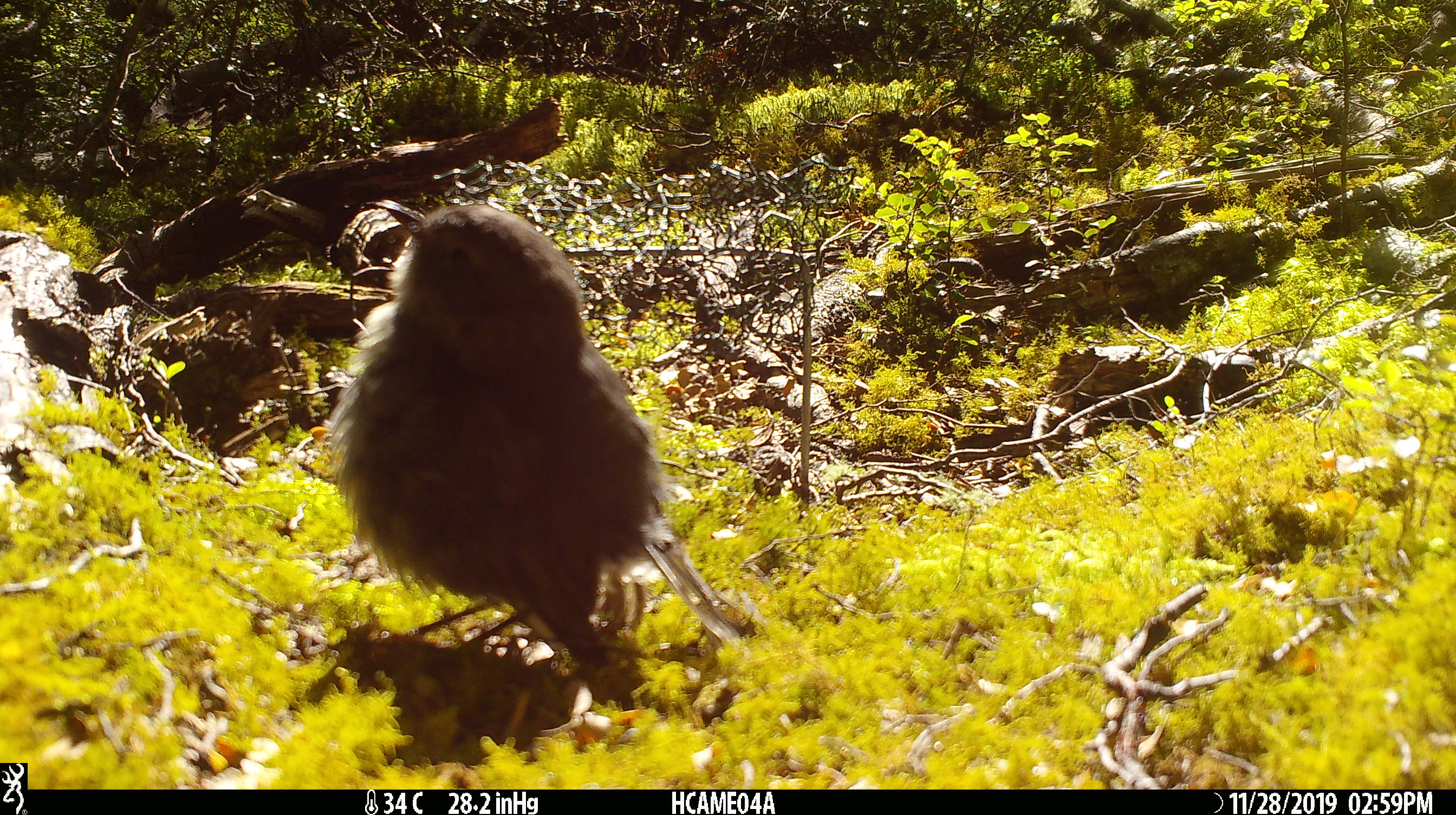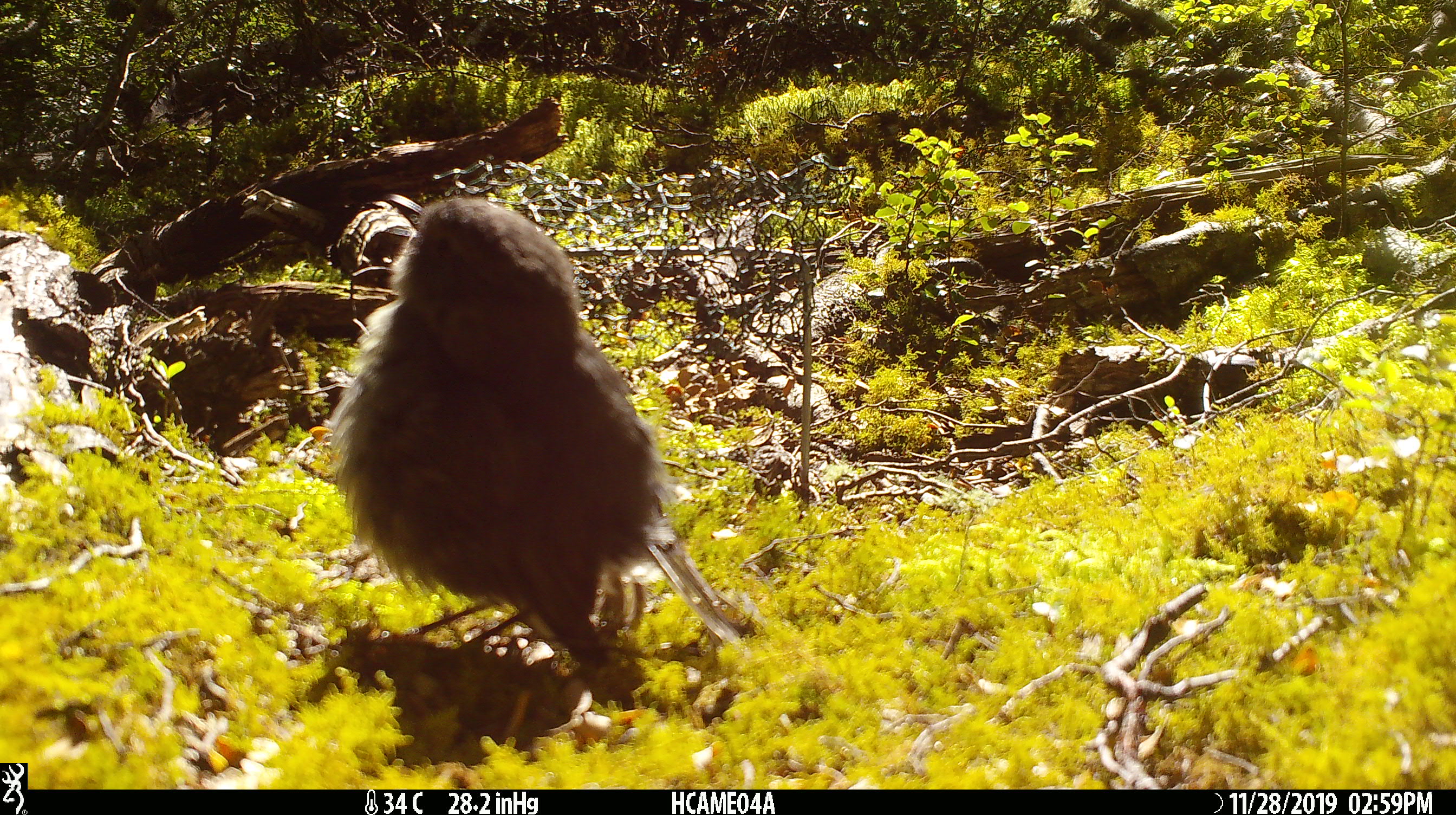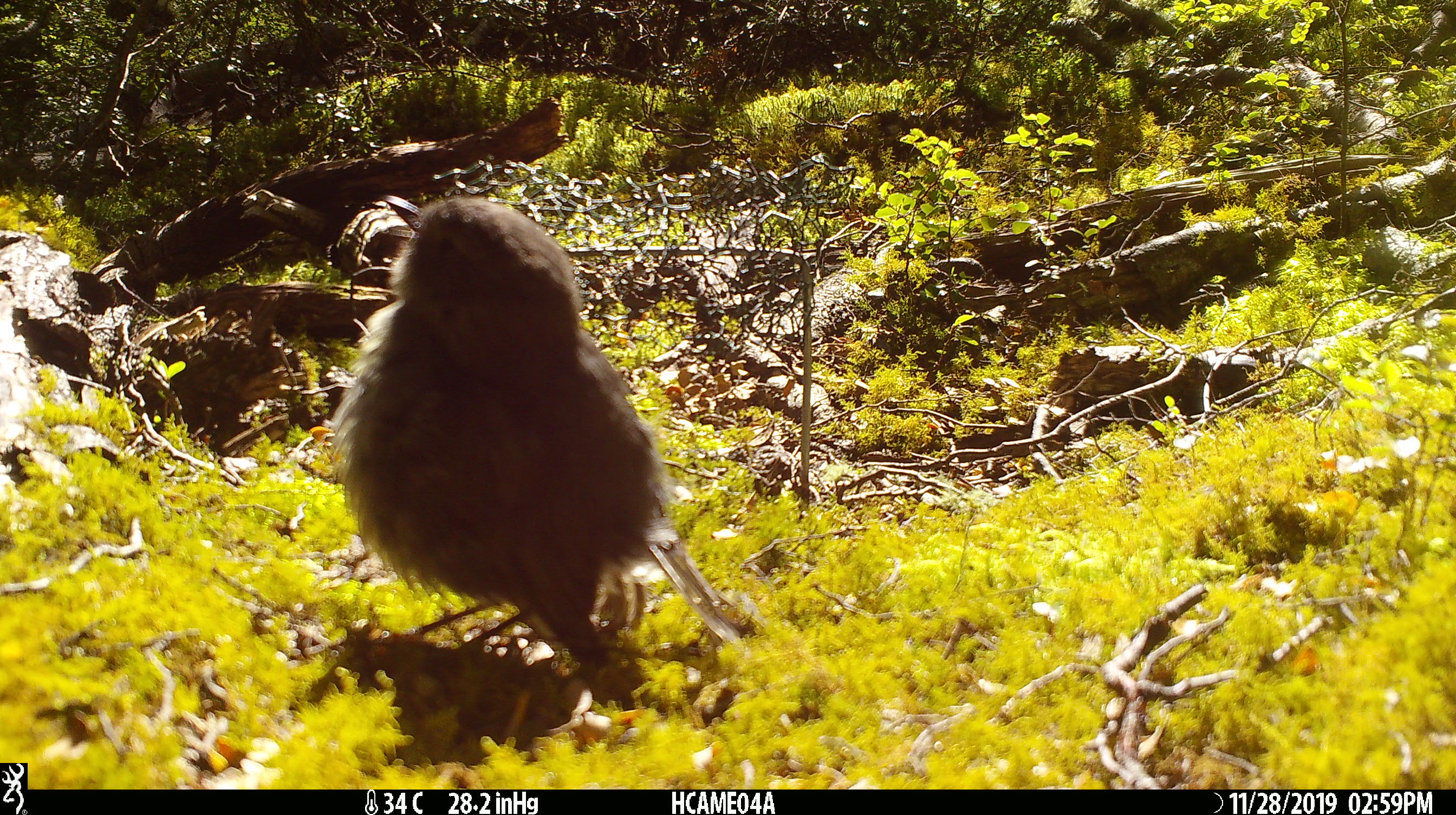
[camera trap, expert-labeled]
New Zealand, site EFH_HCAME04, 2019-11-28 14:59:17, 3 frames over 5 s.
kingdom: Animalia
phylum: Chordata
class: Aves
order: Passeriformes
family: Petroicidae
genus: Petroica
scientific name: Petroica australis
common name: new zealand robin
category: robin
Robin (new zealand robin) (Petroica australis).